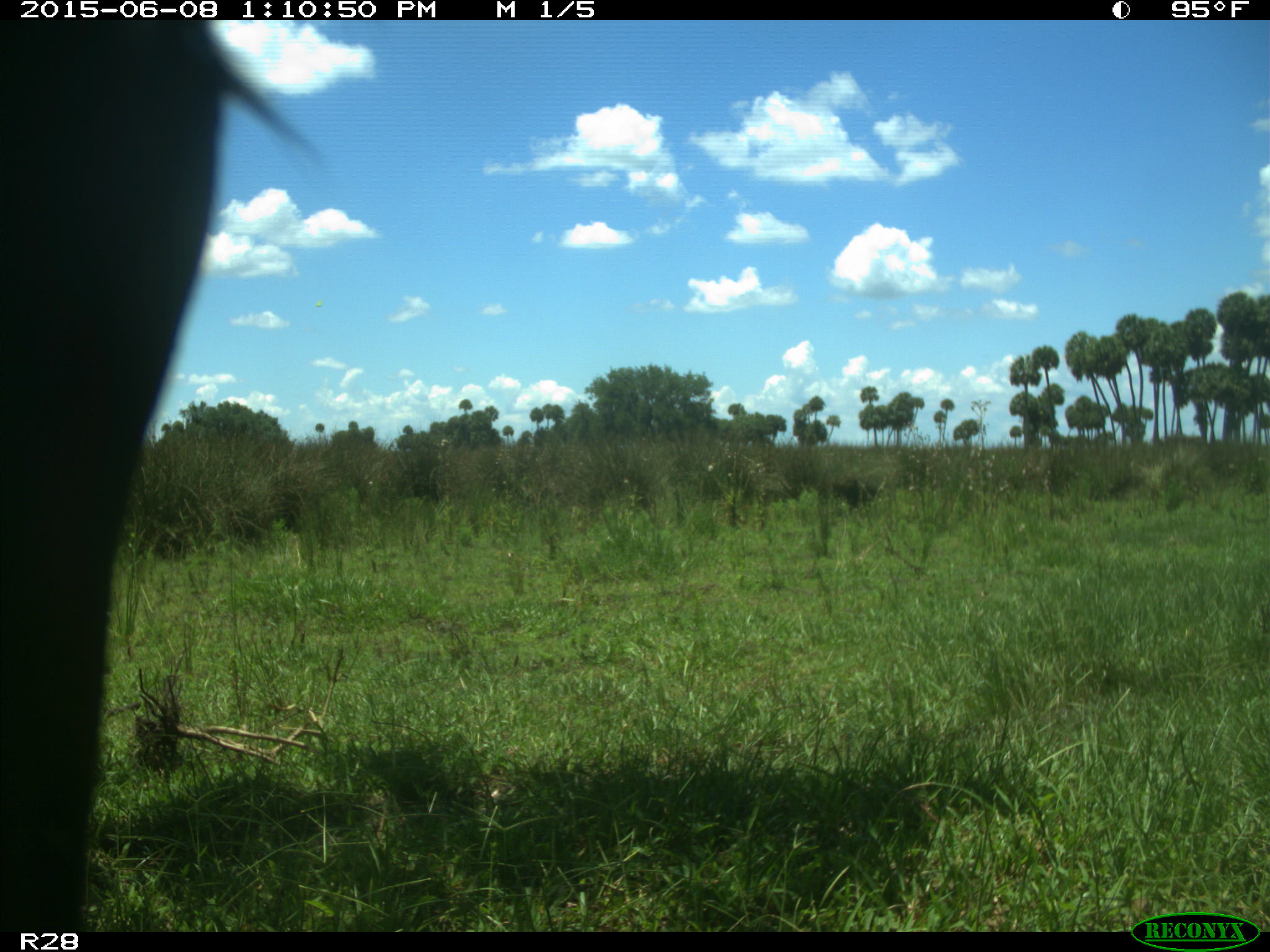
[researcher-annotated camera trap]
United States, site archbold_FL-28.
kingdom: Animalia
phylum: Chordata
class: Mammalia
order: Artiodactyla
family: Bovidae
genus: Bos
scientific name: Bos taurus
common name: domestic cow